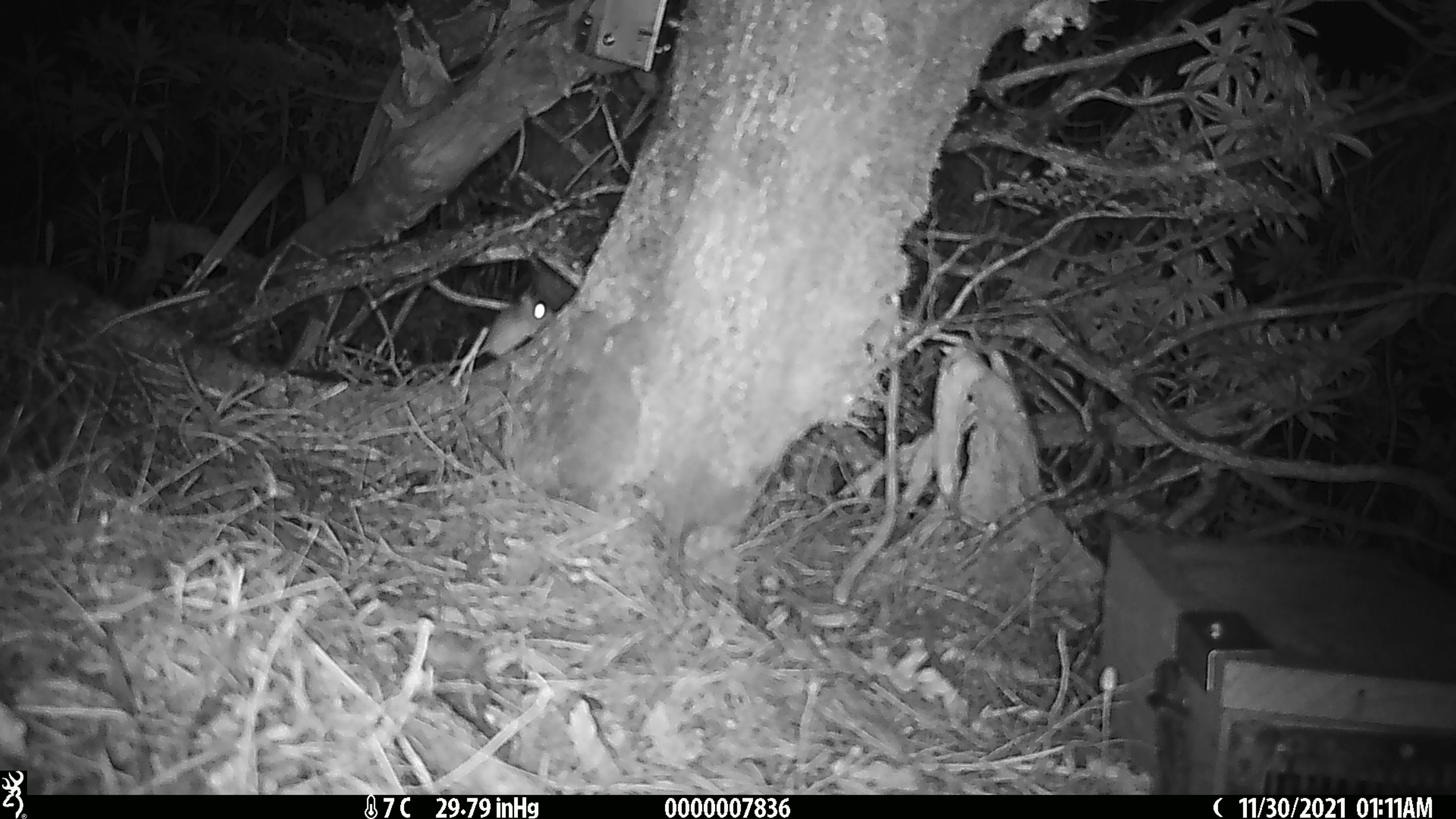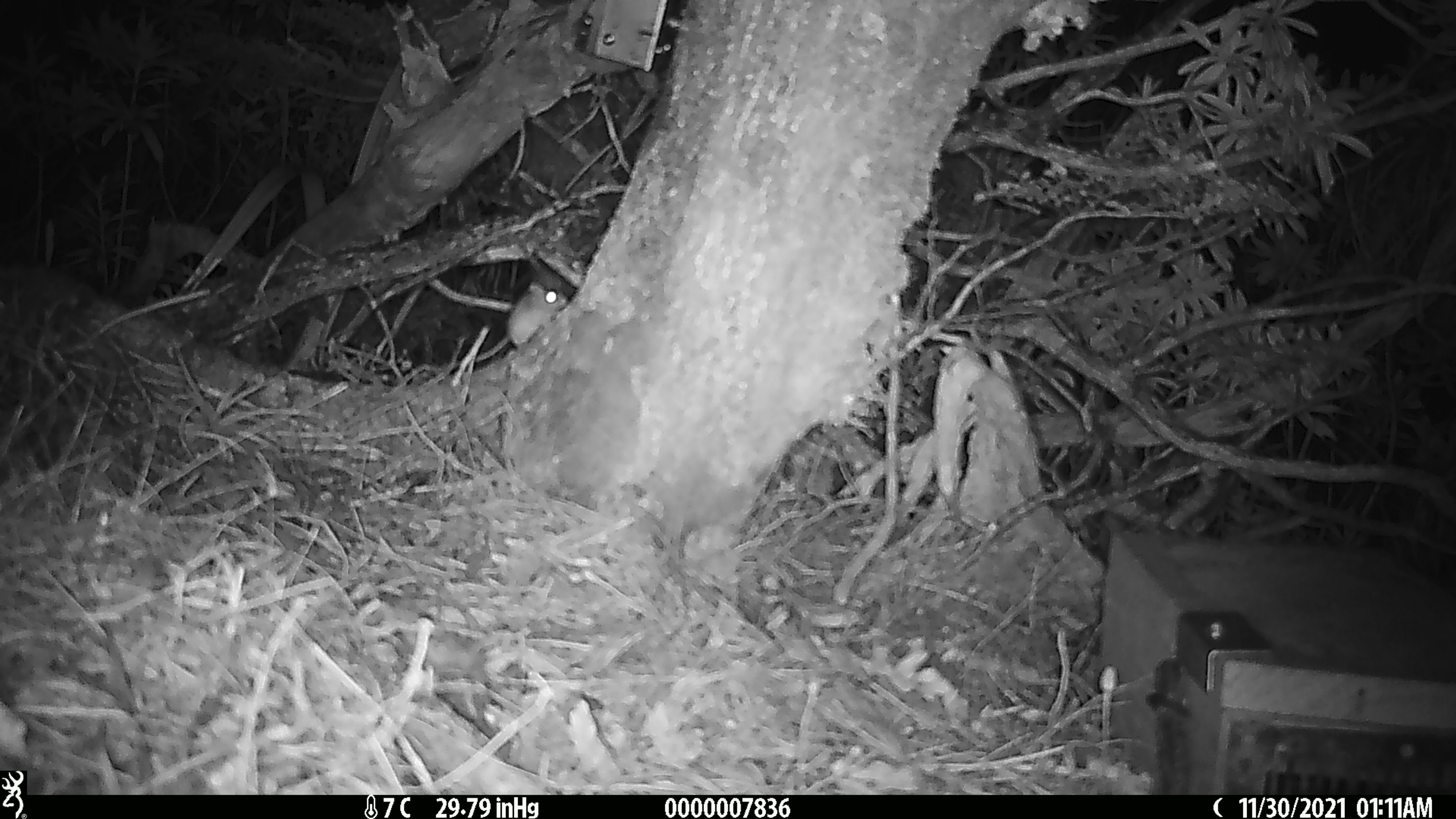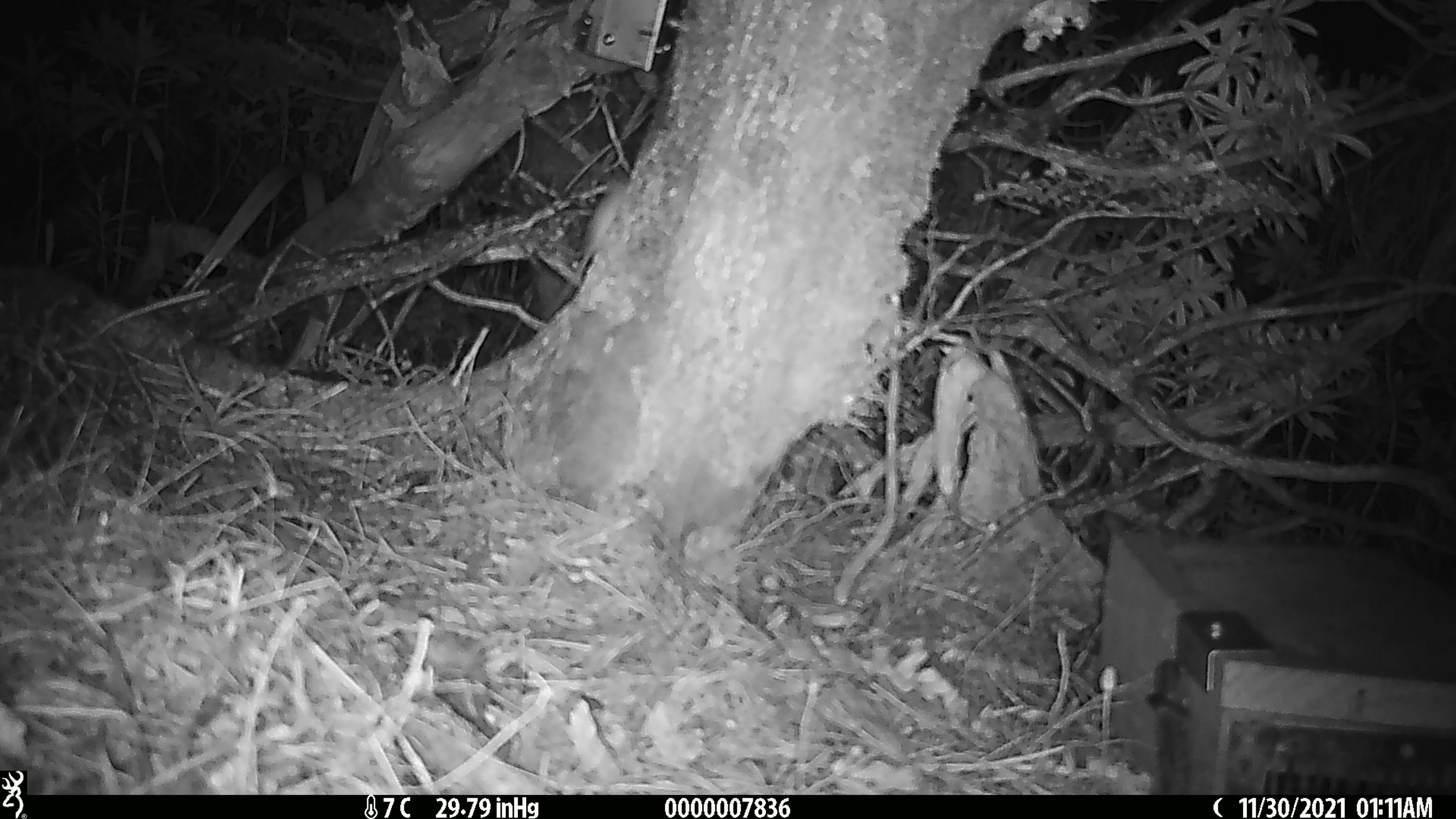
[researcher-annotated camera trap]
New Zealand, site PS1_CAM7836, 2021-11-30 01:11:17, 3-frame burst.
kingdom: Animalia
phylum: Chordata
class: Mammalia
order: Rodentia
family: Muridae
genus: Mus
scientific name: Mus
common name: mouse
Mouse (Mus).